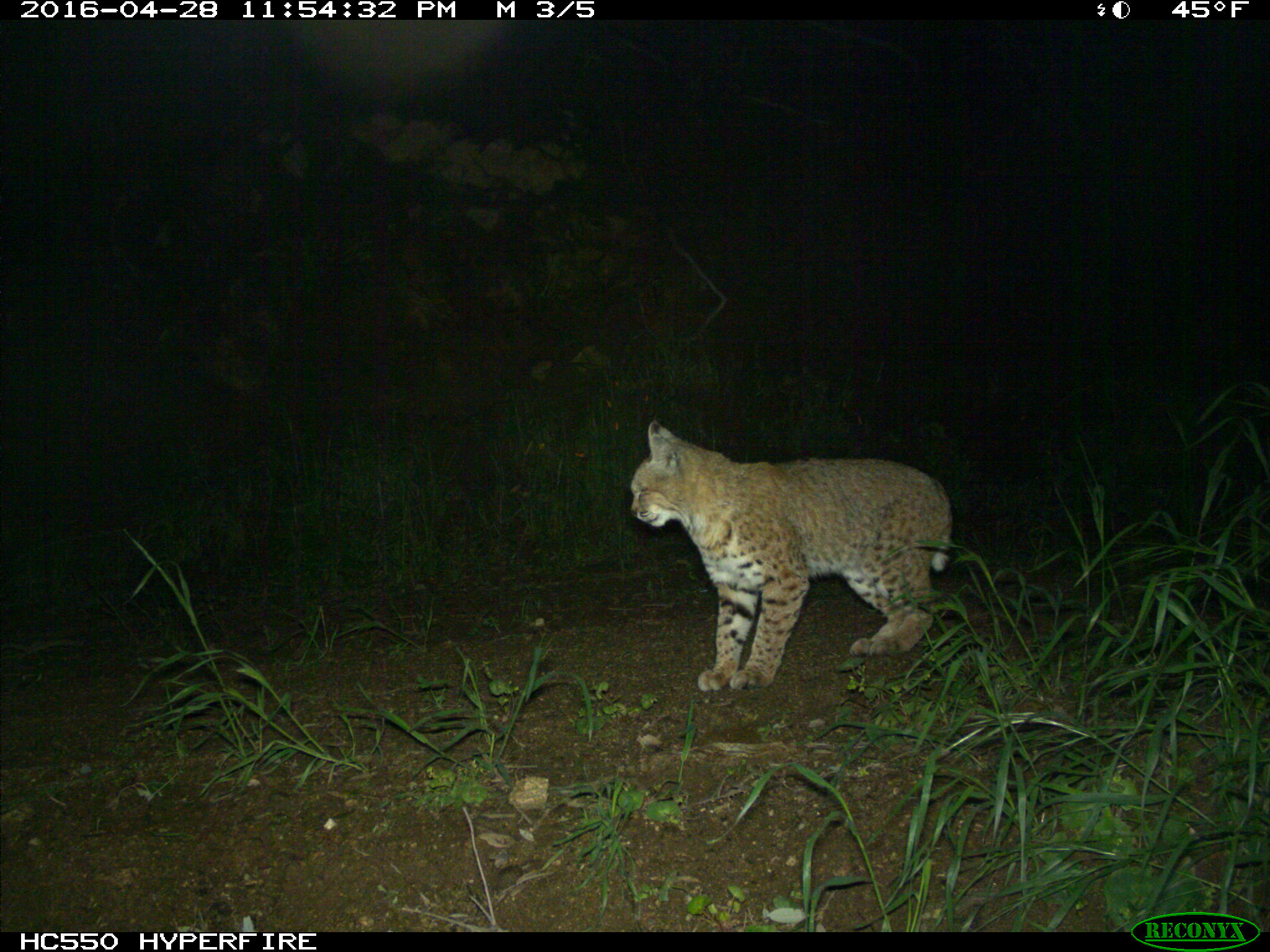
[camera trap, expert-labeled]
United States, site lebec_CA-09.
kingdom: Animalia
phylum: Chordata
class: Mammalia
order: Carnivora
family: Felidae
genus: Lynx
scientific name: Lynx rufus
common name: bobcat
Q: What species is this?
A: Lynx rufus (bobcat).